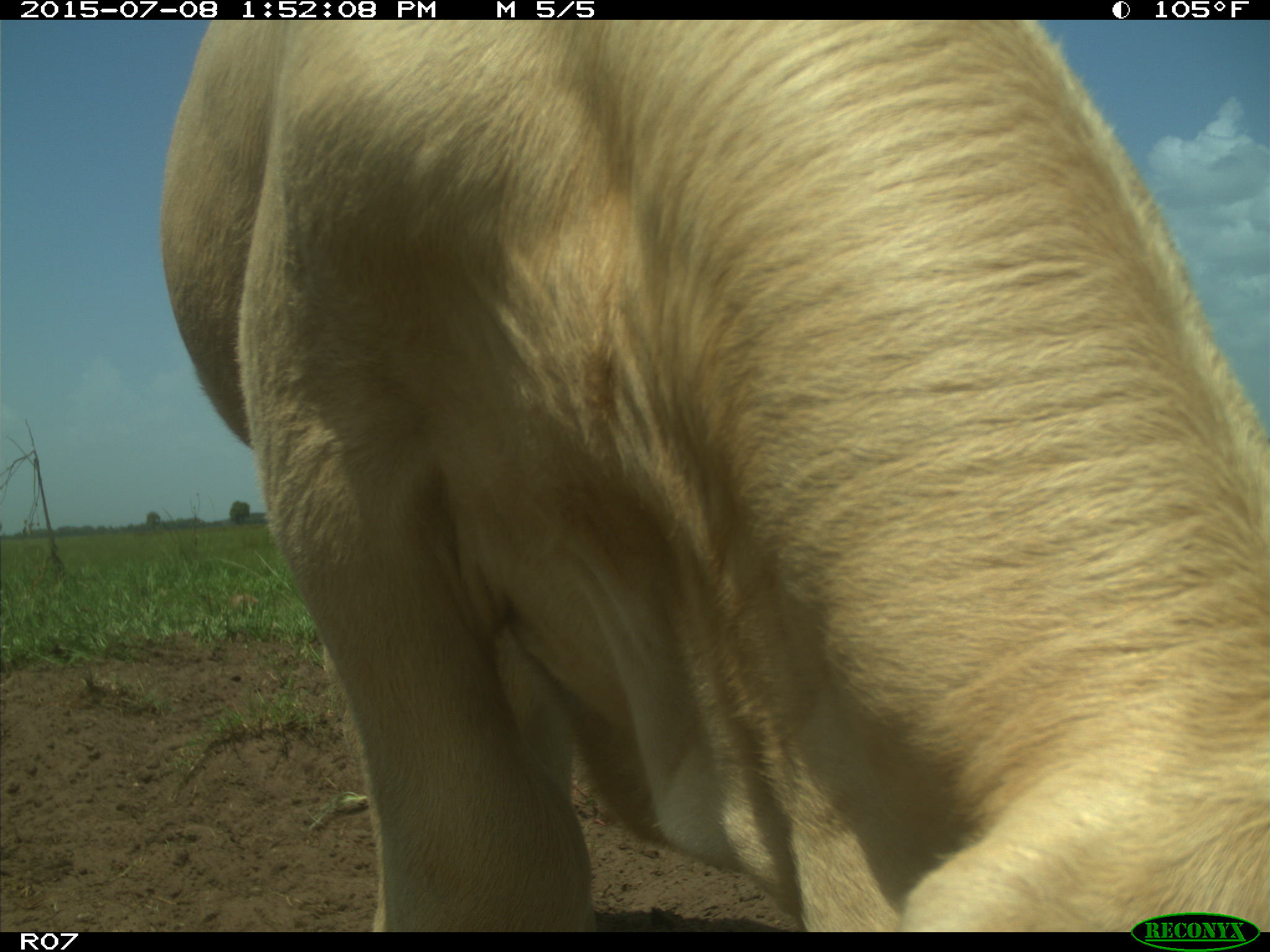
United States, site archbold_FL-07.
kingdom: Animalia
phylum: Chordata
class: Mammalia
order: Artiodactyla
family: Bovidae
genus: Bos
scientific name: Bos taurus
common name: domestic cow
Bos taurus (domestic cow).